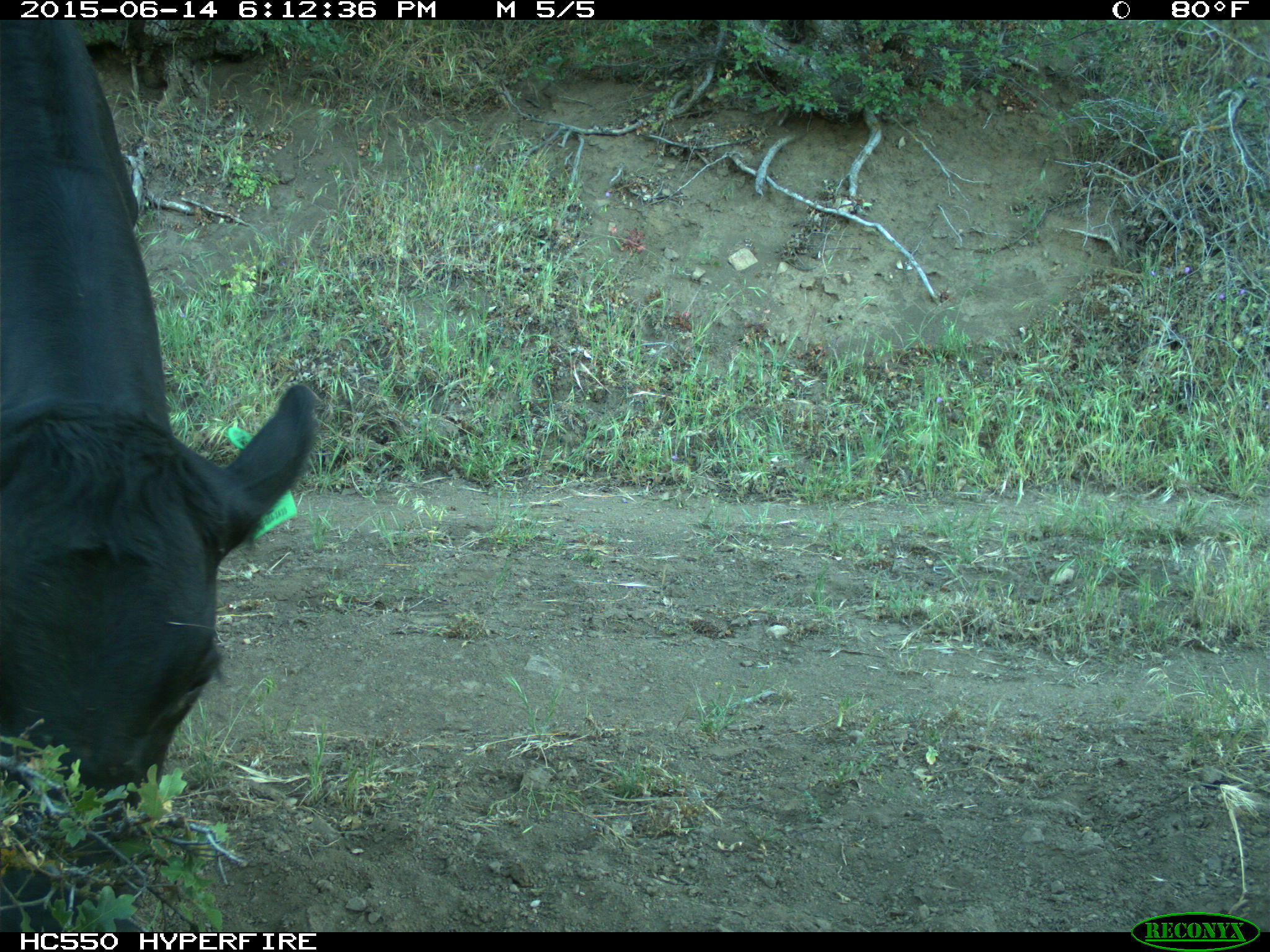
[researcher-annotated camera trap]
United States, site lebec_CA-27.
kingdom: Animalia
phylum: Chordata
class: Mammalia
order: Artiodactyla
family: Bovidae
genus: Bos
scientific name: Bos taurus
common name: domestic cow